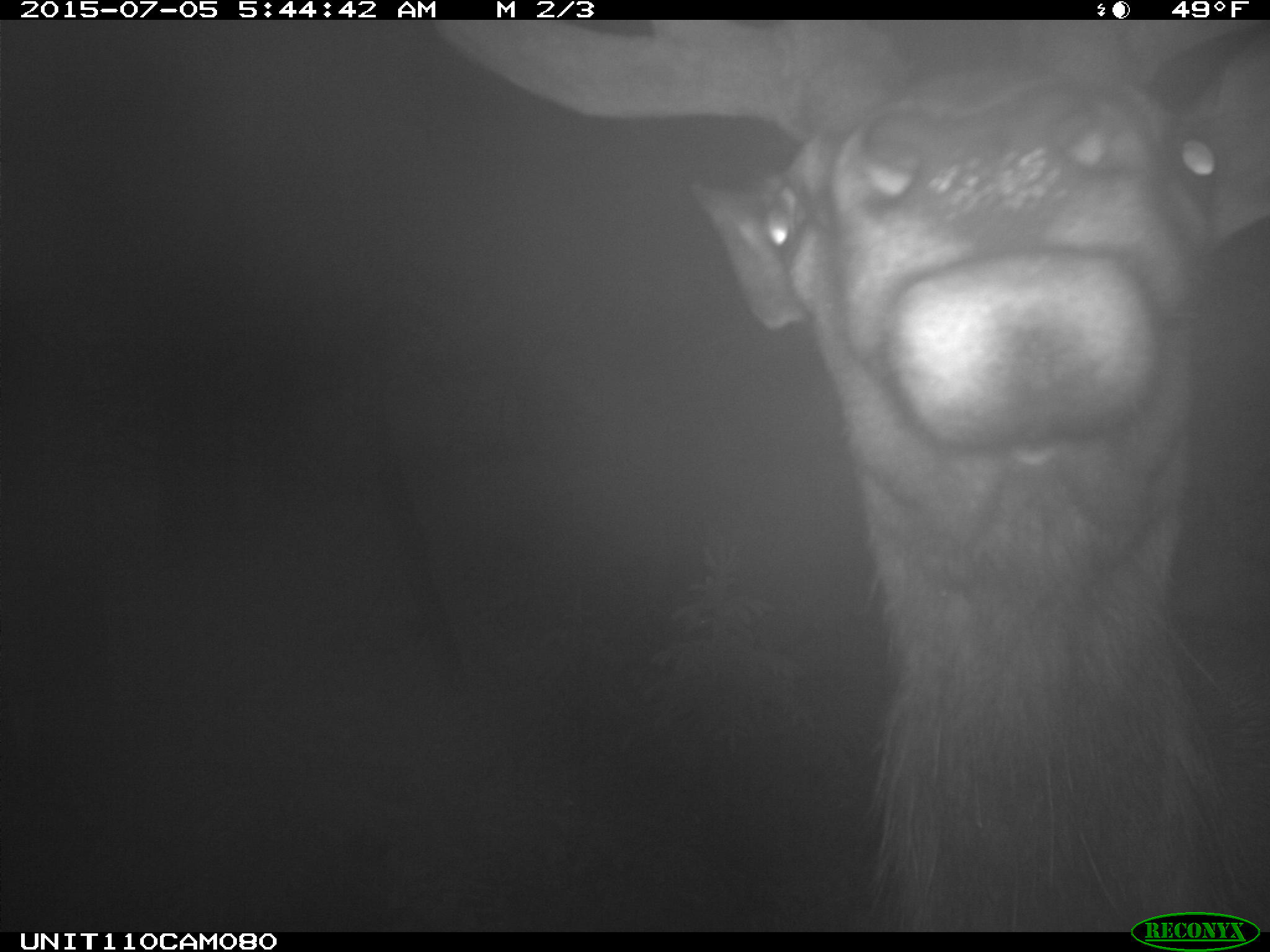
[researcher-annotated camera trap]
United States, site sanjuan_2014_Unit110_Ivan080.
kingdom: Animalia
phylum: Chordata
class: Mammalia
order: Artiodactyla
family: Cervidae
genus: Cervus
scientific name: Cervus elaphus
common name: red deer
Cervus elaphus (red deer).